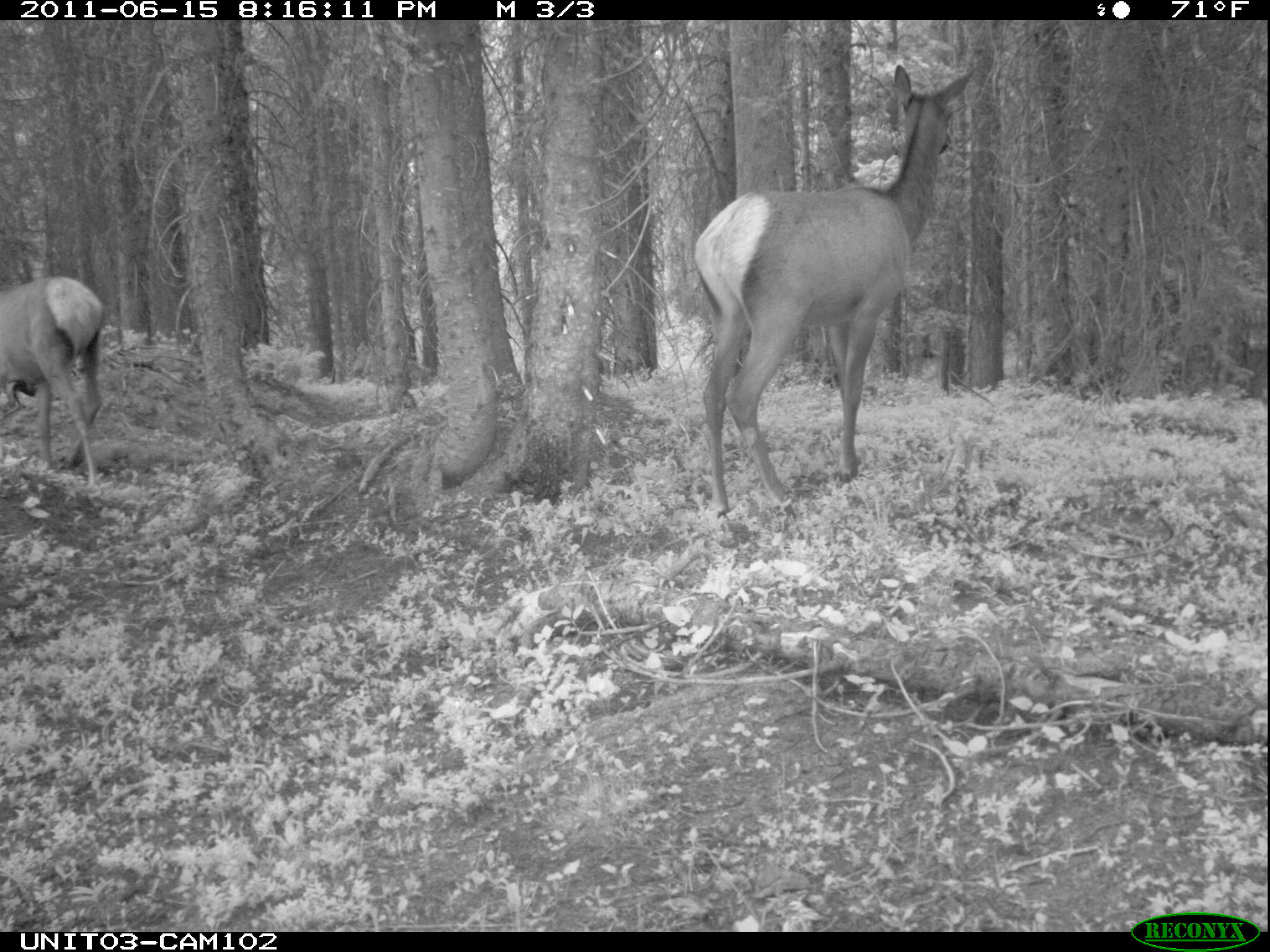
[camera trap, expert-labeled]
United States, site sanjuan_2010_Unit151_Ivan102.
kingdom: Animalia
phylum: Chordata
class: Mammalia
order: Artiodactyla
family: Cervidae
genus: Cervus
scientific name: Cervus elaphus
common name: red deer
Cervus elaphus (red deer).